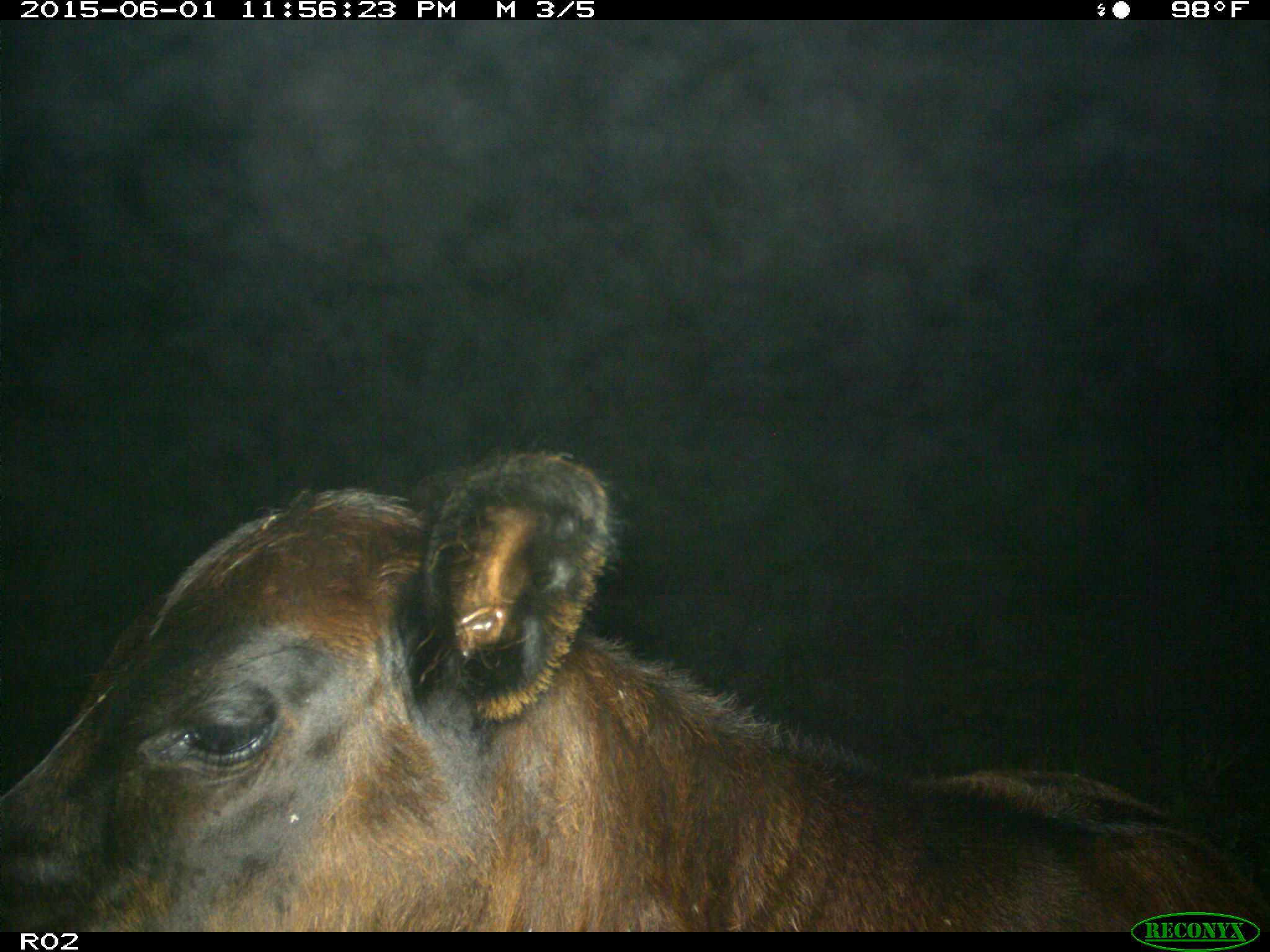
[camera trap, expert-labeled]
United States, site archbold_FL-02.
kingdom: Animalia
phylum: Chordata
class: Mammalia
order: Artiodactyla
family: Bovidae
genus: Bos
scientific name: Bos taurus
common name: domestic cow